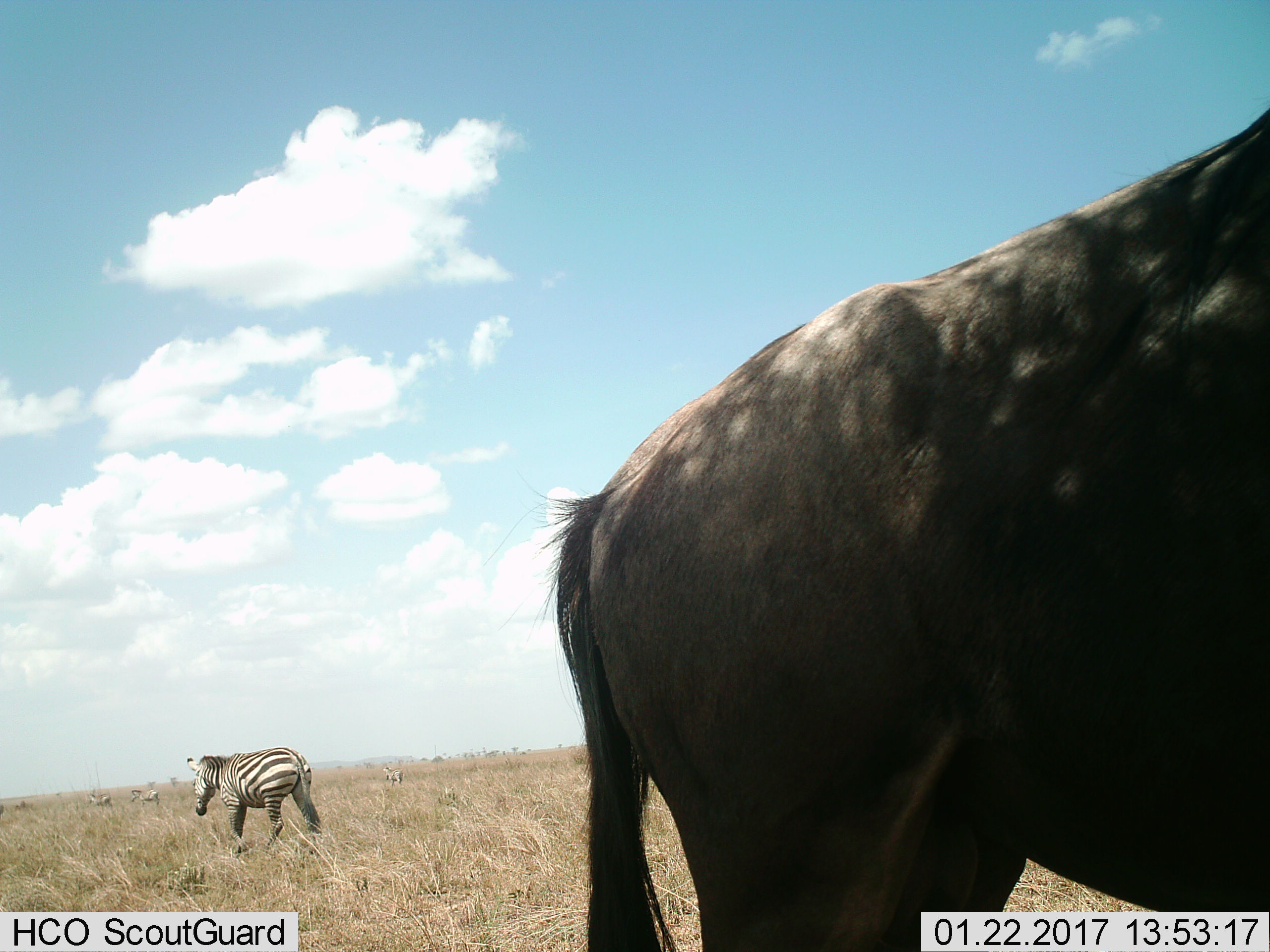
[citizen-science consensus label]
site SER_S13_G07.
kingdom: Animalia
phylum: Chordata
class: Mammalia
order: Artiodactyla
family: Bovidae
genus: Connochaetes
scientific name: Connochaetes taurinus taurinus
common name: blue wildebeest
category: wildebeestblue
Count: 1.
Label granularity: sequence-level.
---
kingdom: Animalia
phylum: Chordata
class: Mammalia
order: Perissodactyla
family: Equidae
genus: Equus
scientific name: Equus quagga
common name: plains zebra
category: zebraplains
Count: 4.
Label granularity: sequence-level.